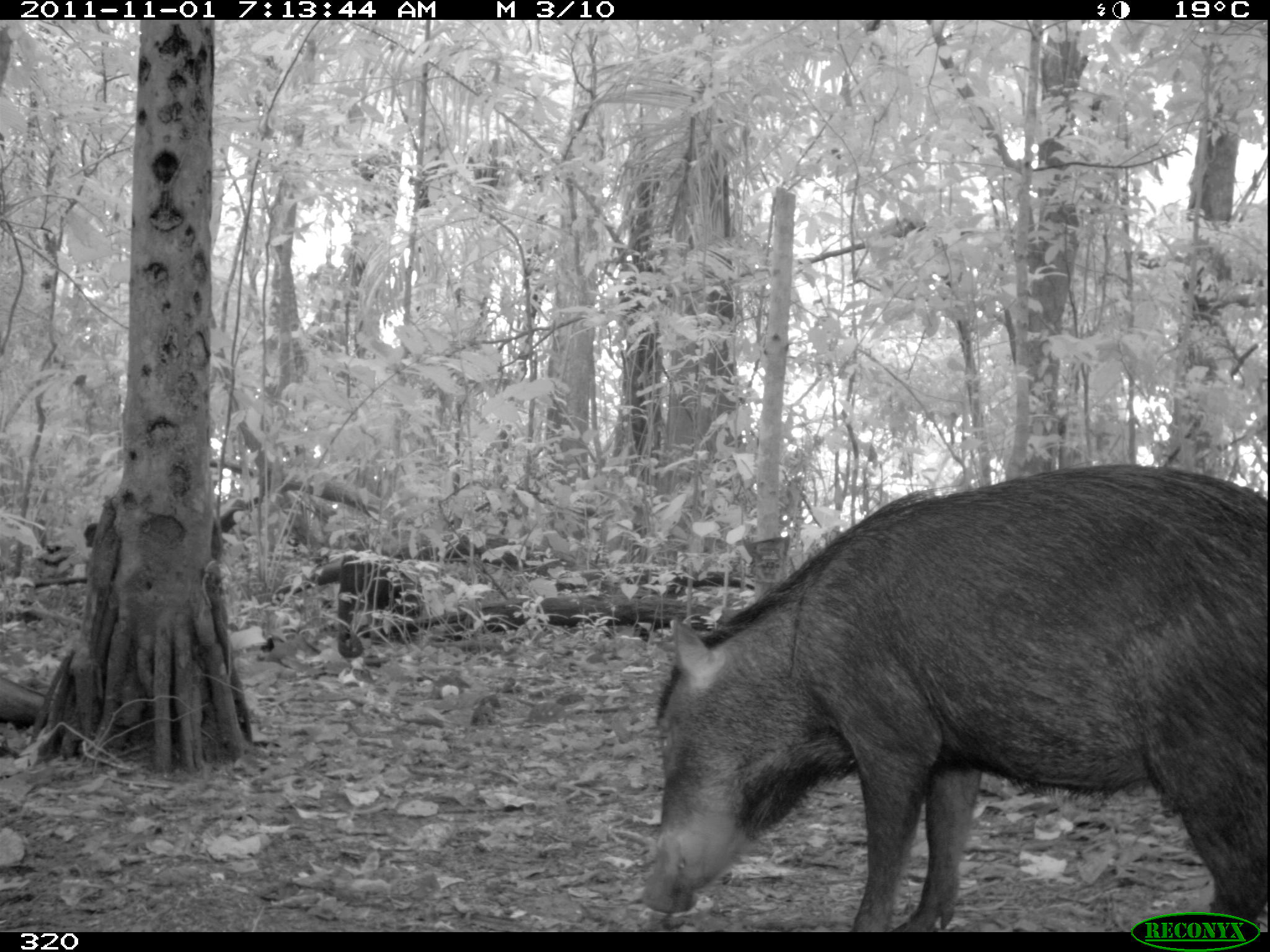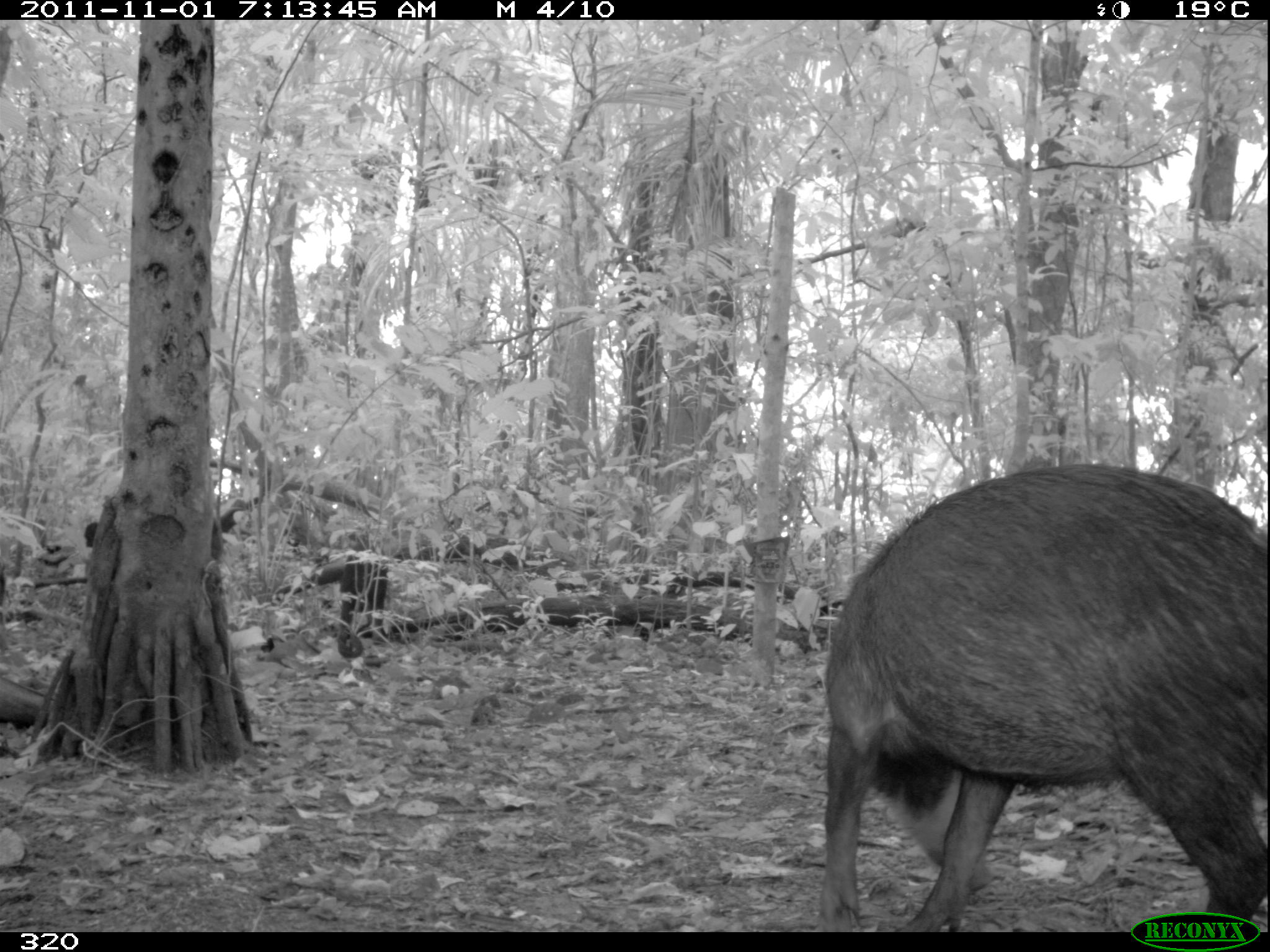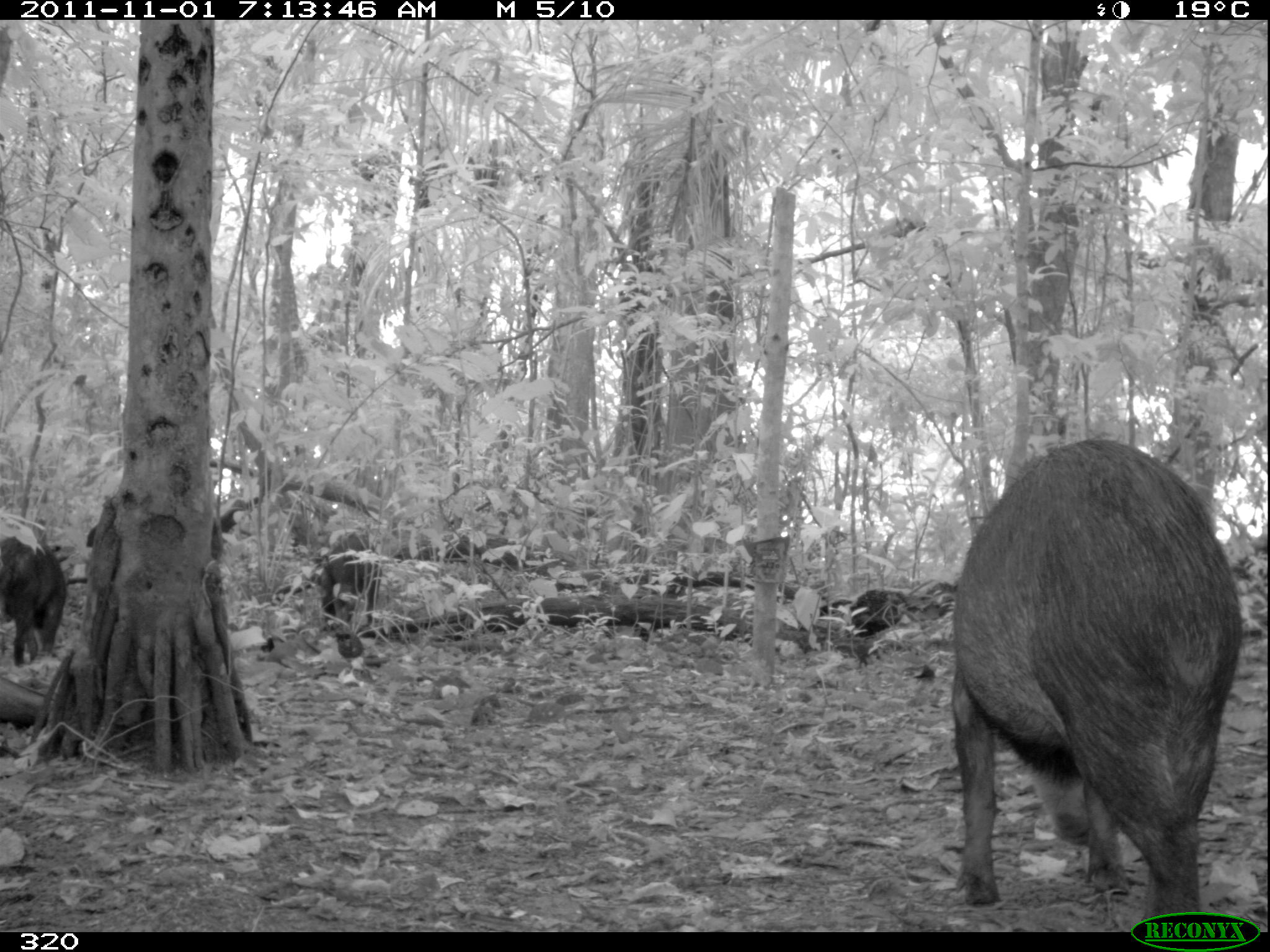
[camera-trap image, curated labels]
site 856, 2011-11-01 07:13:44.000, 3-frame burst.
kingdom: Animalia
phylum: Chordata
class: Mammalia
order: Artiodactyla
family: Tayassuidae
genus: Tayassu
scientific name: Tayassu pecari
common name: white-lipped peccary